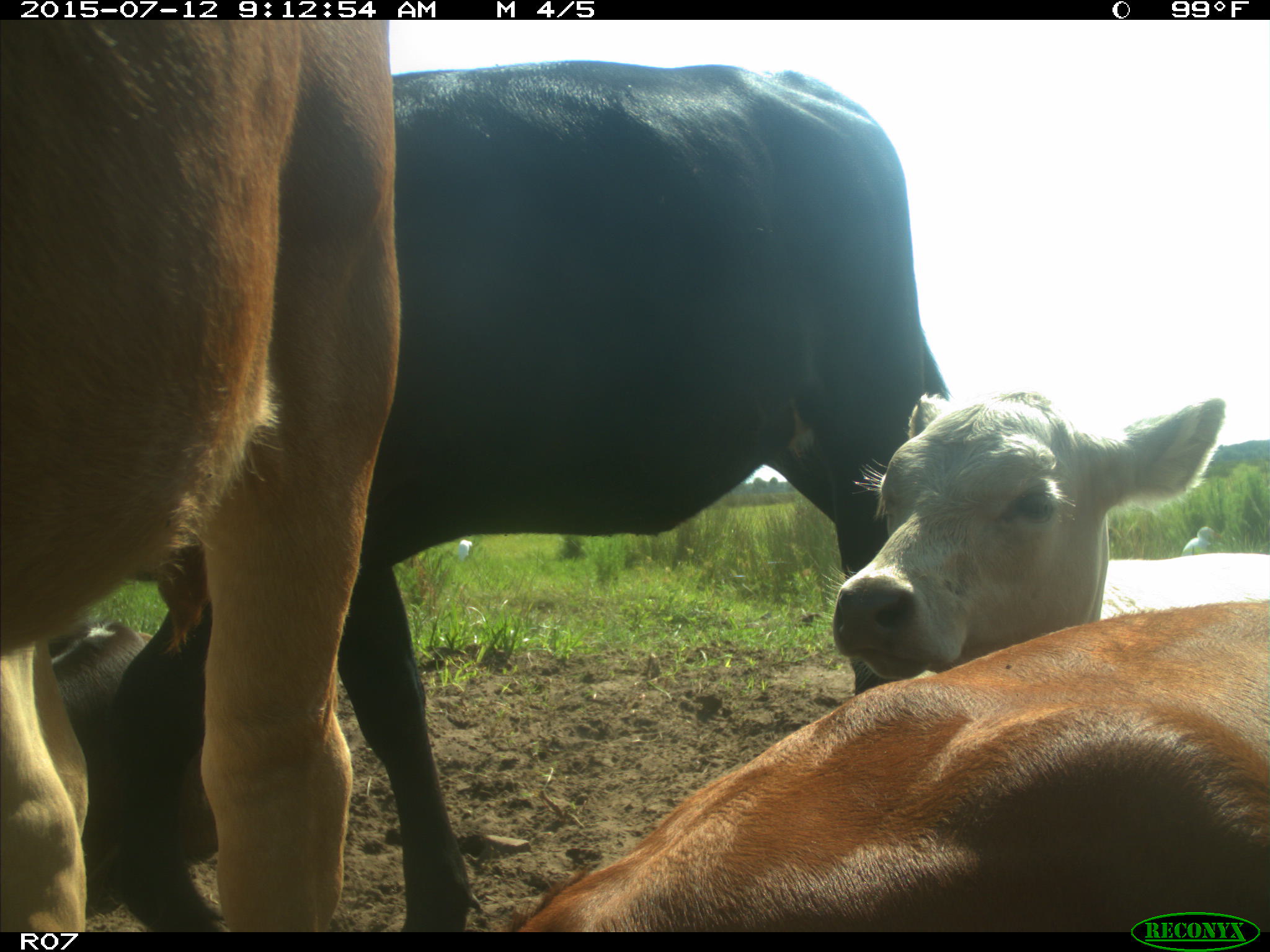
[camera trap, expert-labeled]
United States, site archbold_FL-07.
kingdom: Animalia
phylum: Chordata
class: Mammalia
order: Artiodactyla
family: Bovidae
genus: Bos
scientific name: Bos taurus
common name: domestic cow